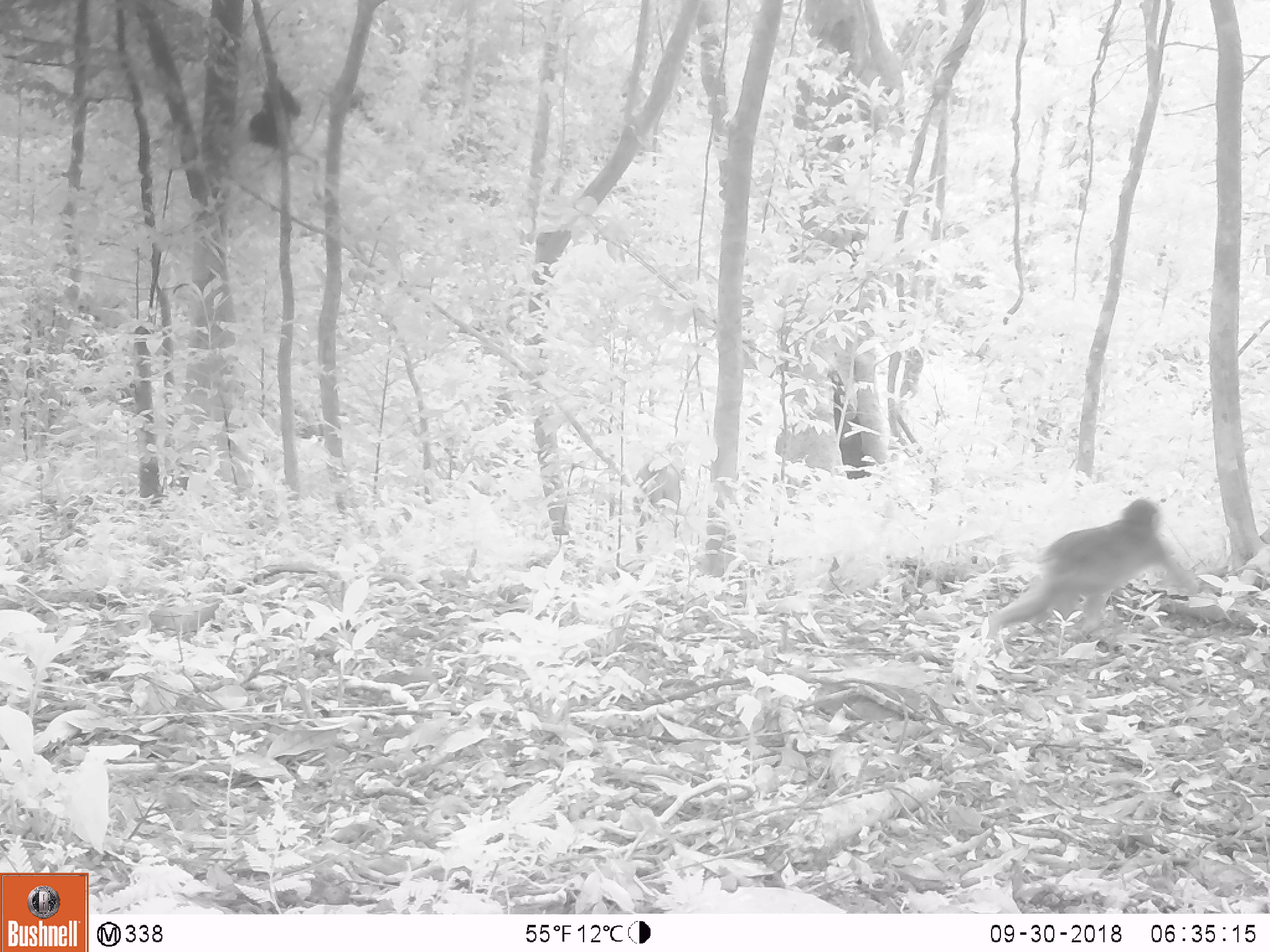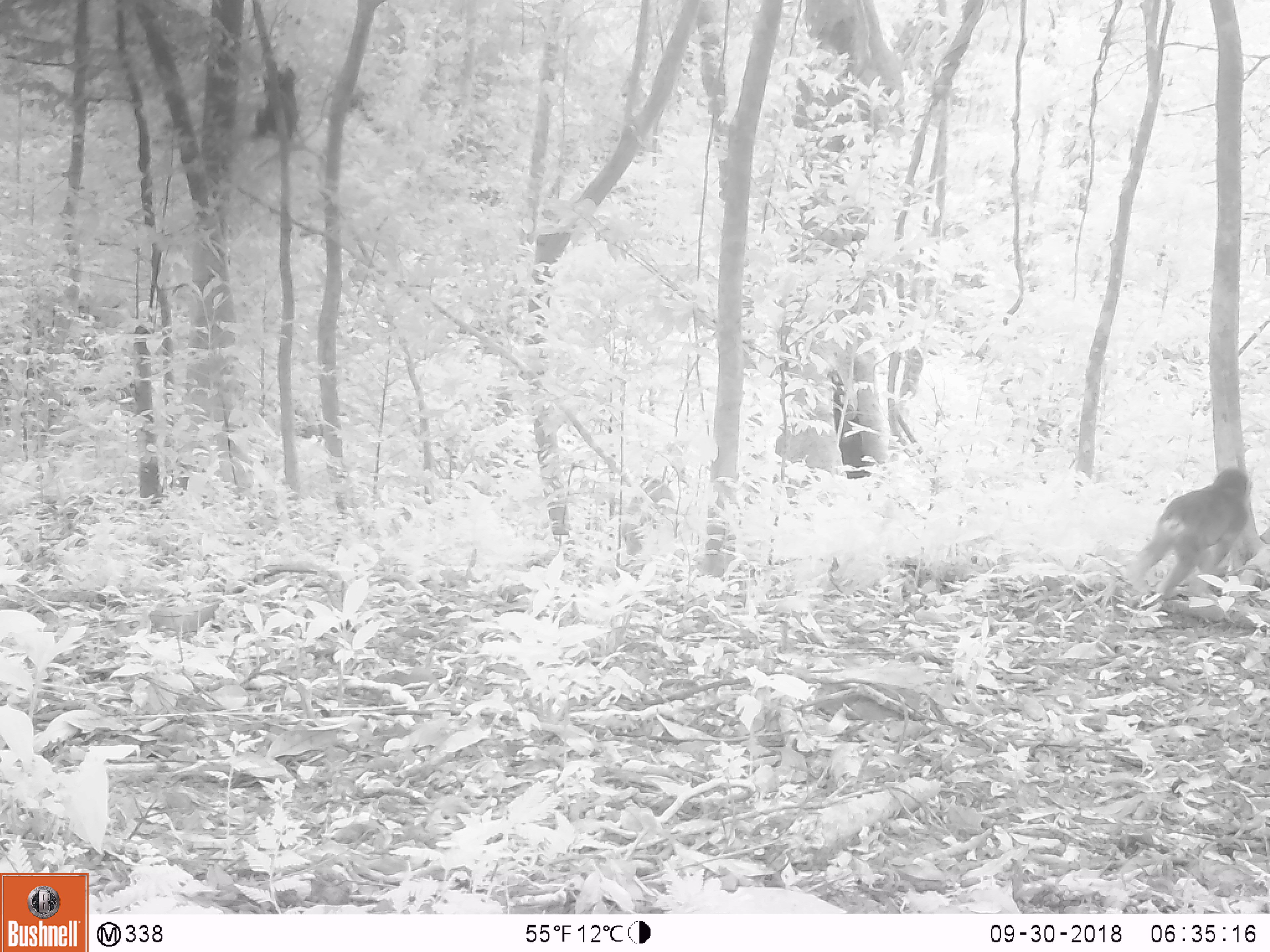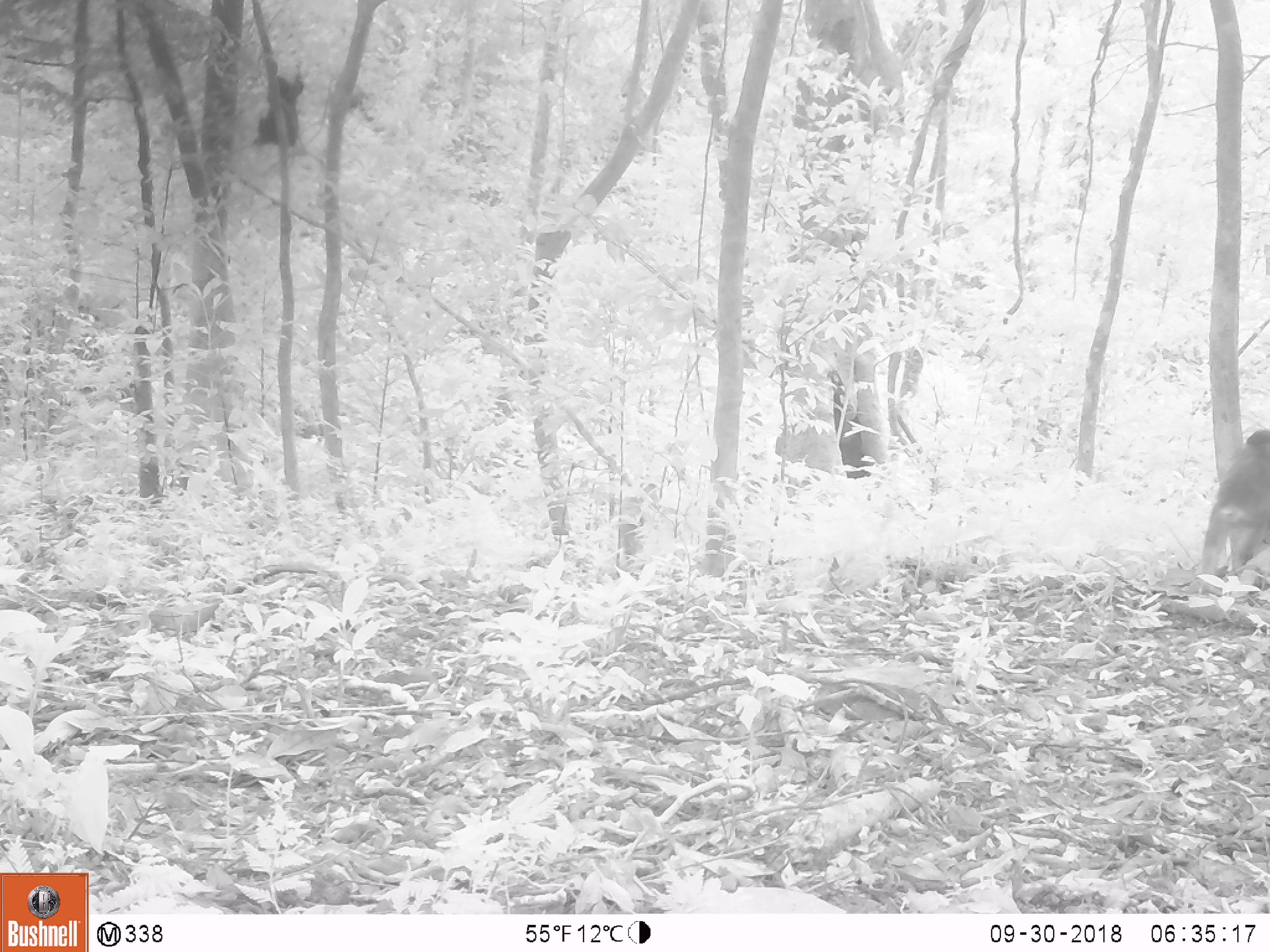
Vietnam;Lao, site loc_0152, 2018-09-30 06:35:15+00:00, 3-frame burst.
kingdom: Animalia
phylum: Chordata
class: Mammalia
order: Primates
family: Cercopithecidae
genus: Macaca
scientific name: Macaca arctoides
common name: stump-tailed macaque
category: stump tailed macaque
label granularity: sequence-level